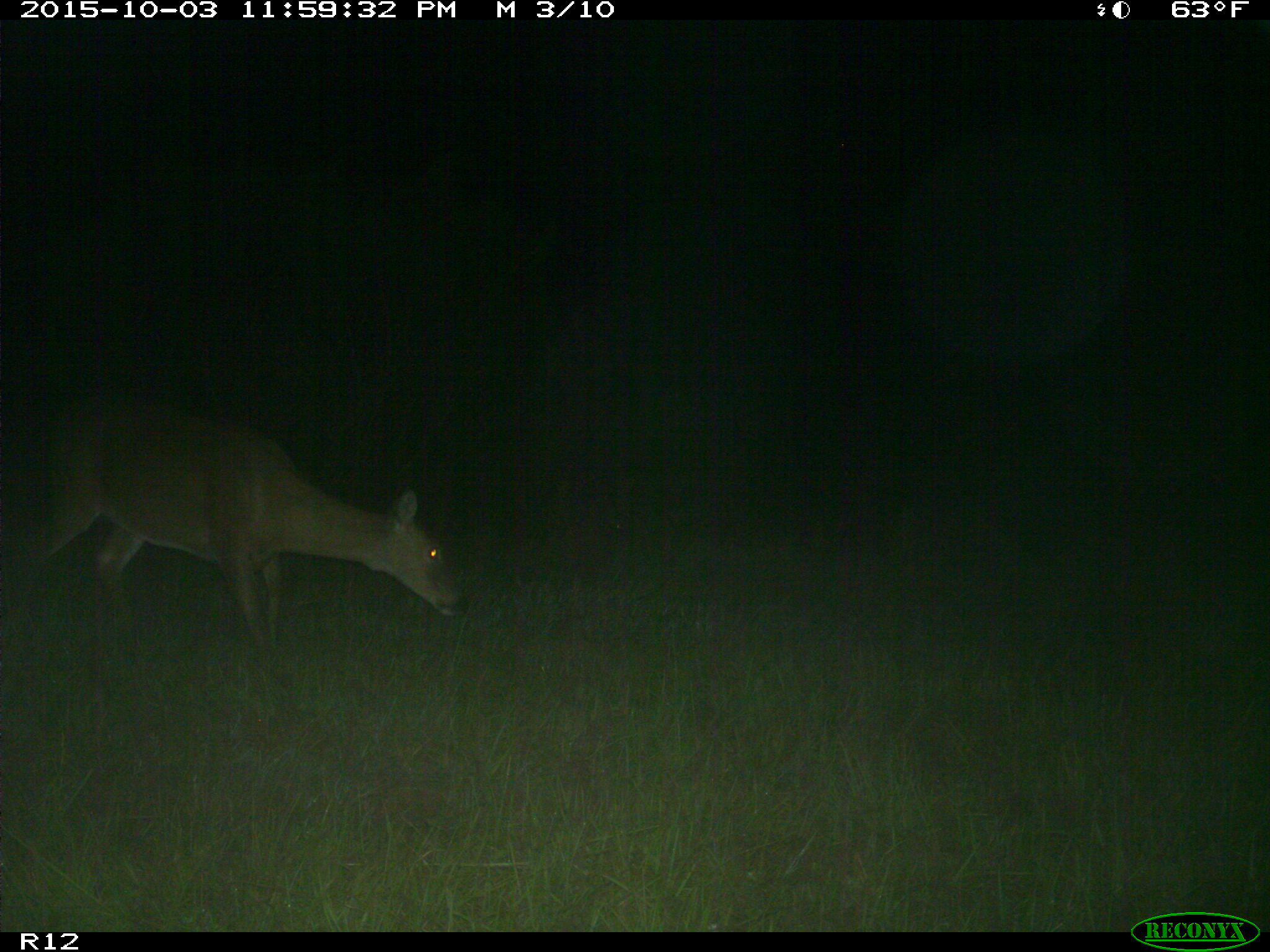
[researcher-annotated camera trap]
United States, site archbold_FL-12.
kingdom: Animalia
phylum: Chordata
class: Mammalia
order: Artiodactyla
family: Cervidae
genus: Odocoileus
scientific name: Odocoileus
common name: deer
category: unidentified deer